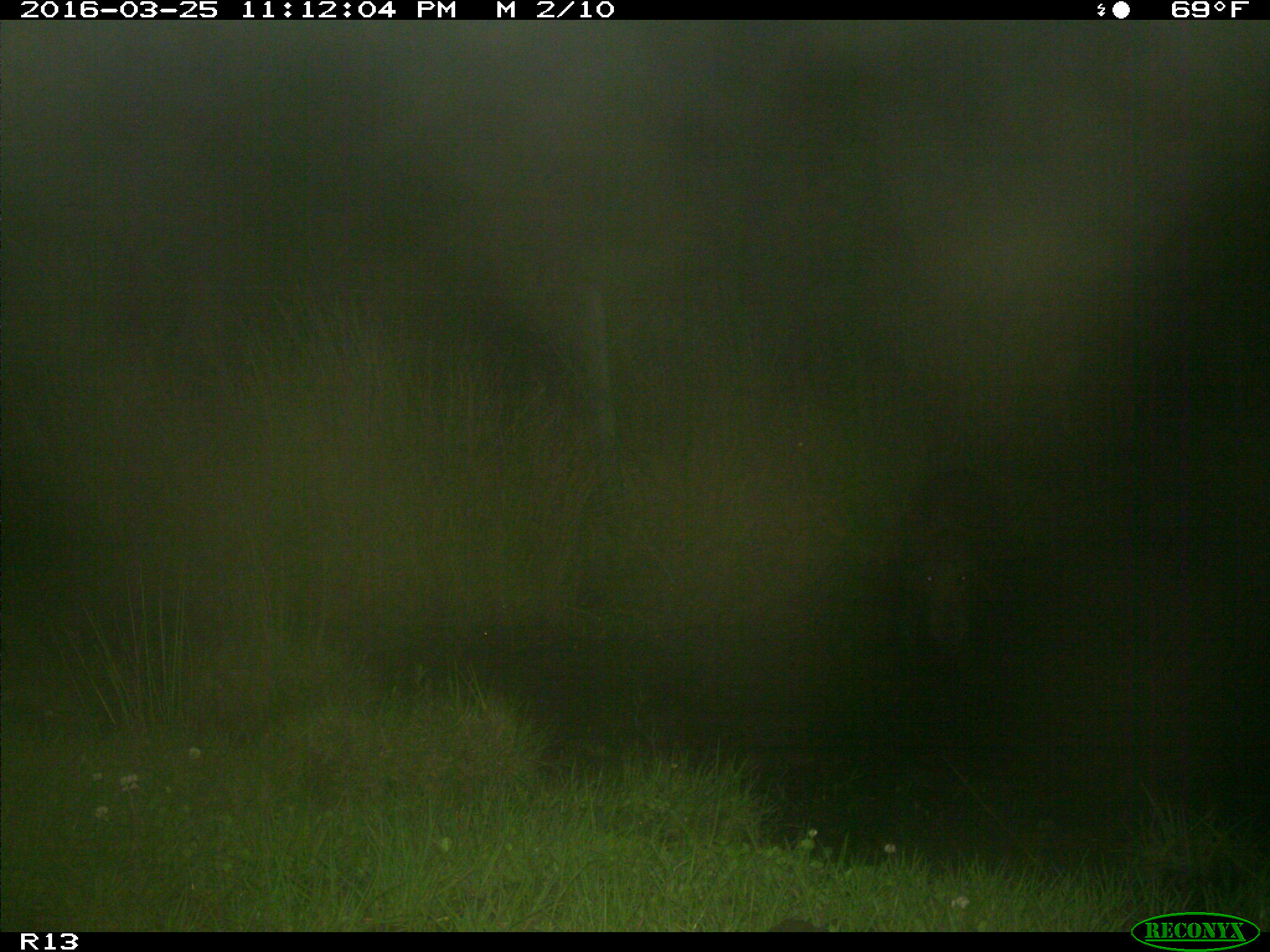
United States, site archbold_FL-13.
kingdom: Animalia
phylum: Chordata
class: Mammalia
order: Artiodactyla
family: Suidae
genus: Sus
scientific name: Sus scrofa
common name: wild boar